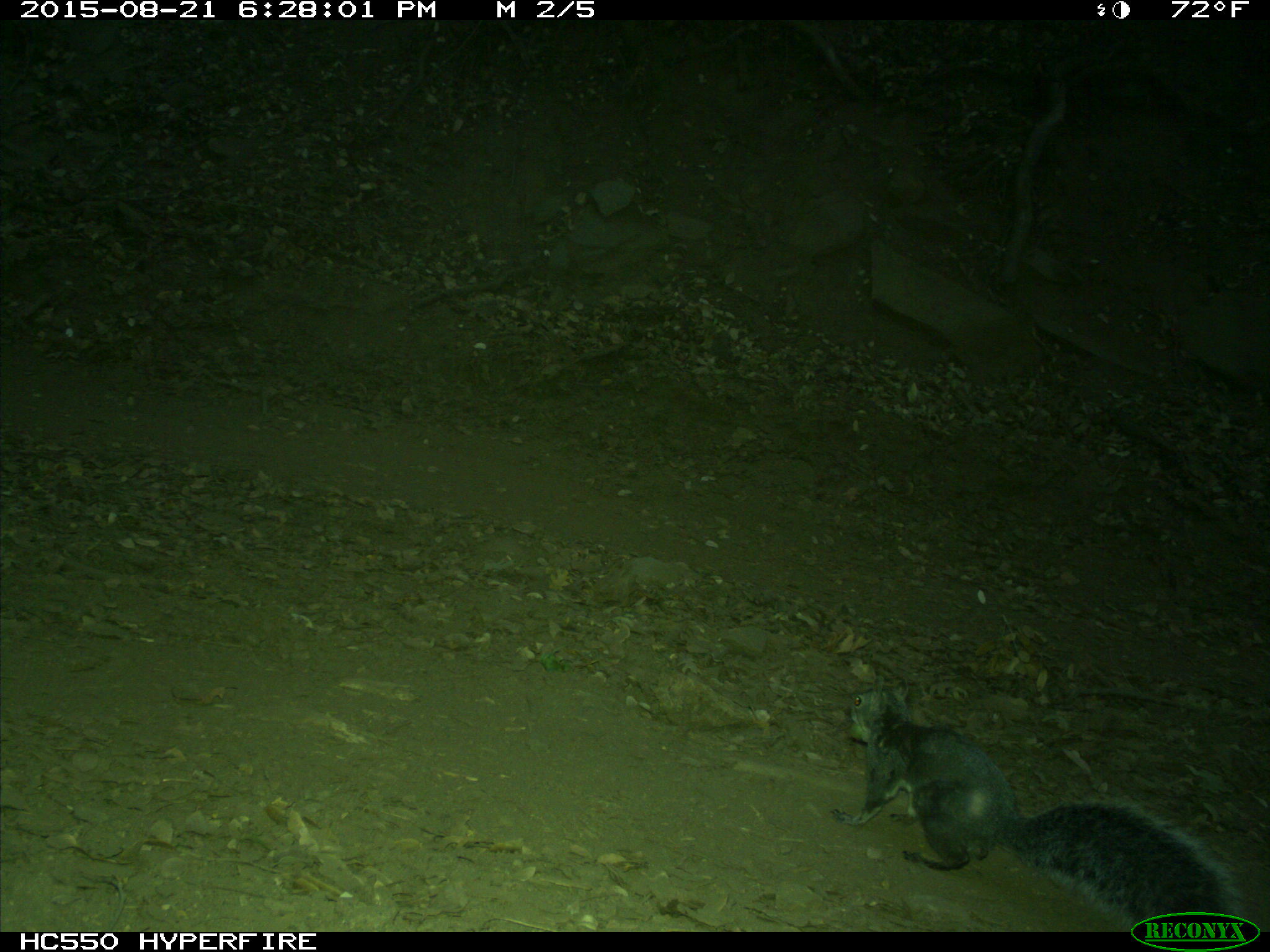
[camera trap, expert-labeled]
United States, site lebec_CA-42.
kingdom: Animalia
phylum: Chordata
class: Mammalia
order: Rodentia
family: Sciuridae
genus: Sciurus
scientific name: Sciurus carolinensis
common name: eastern gray squirrel